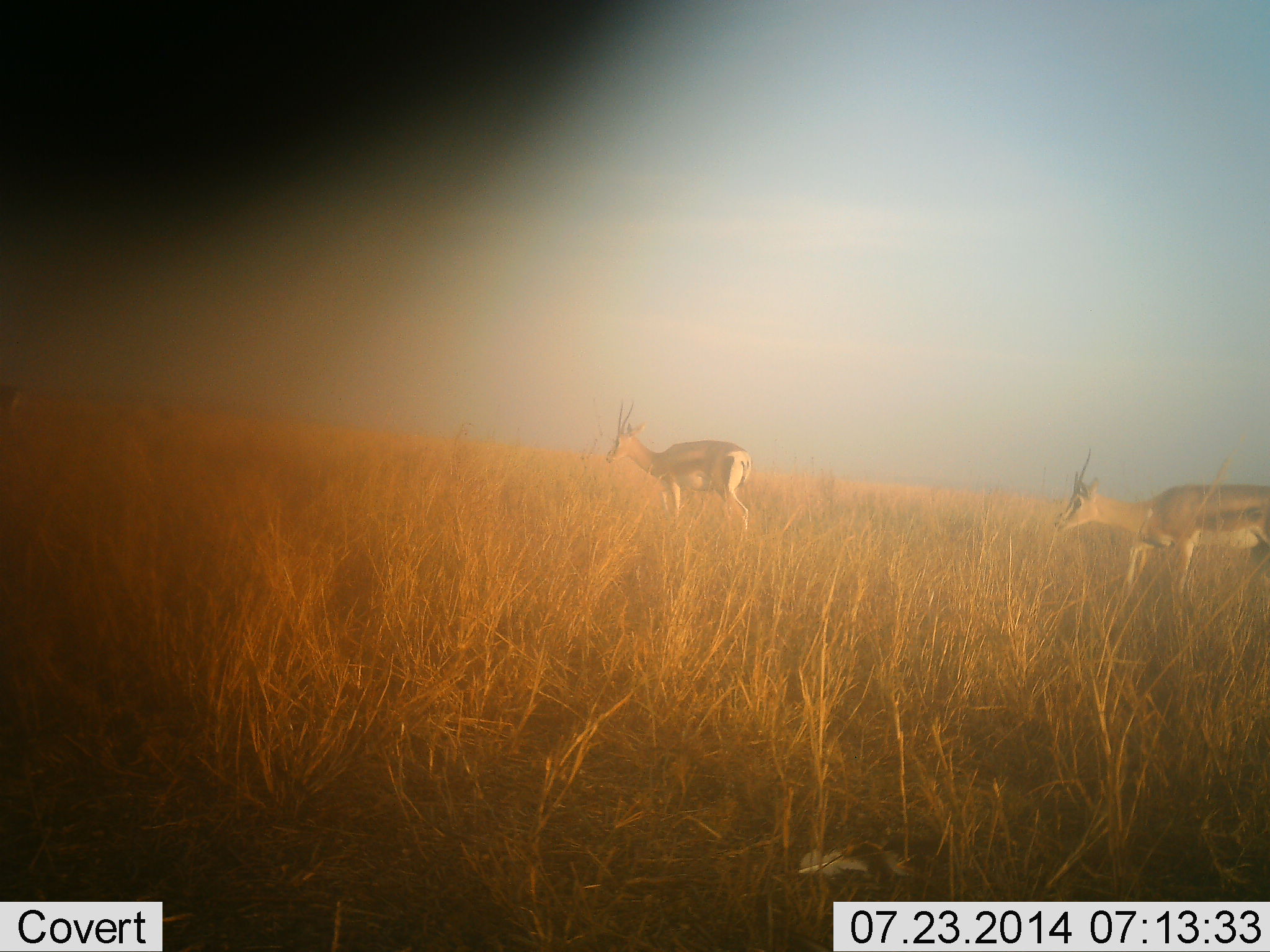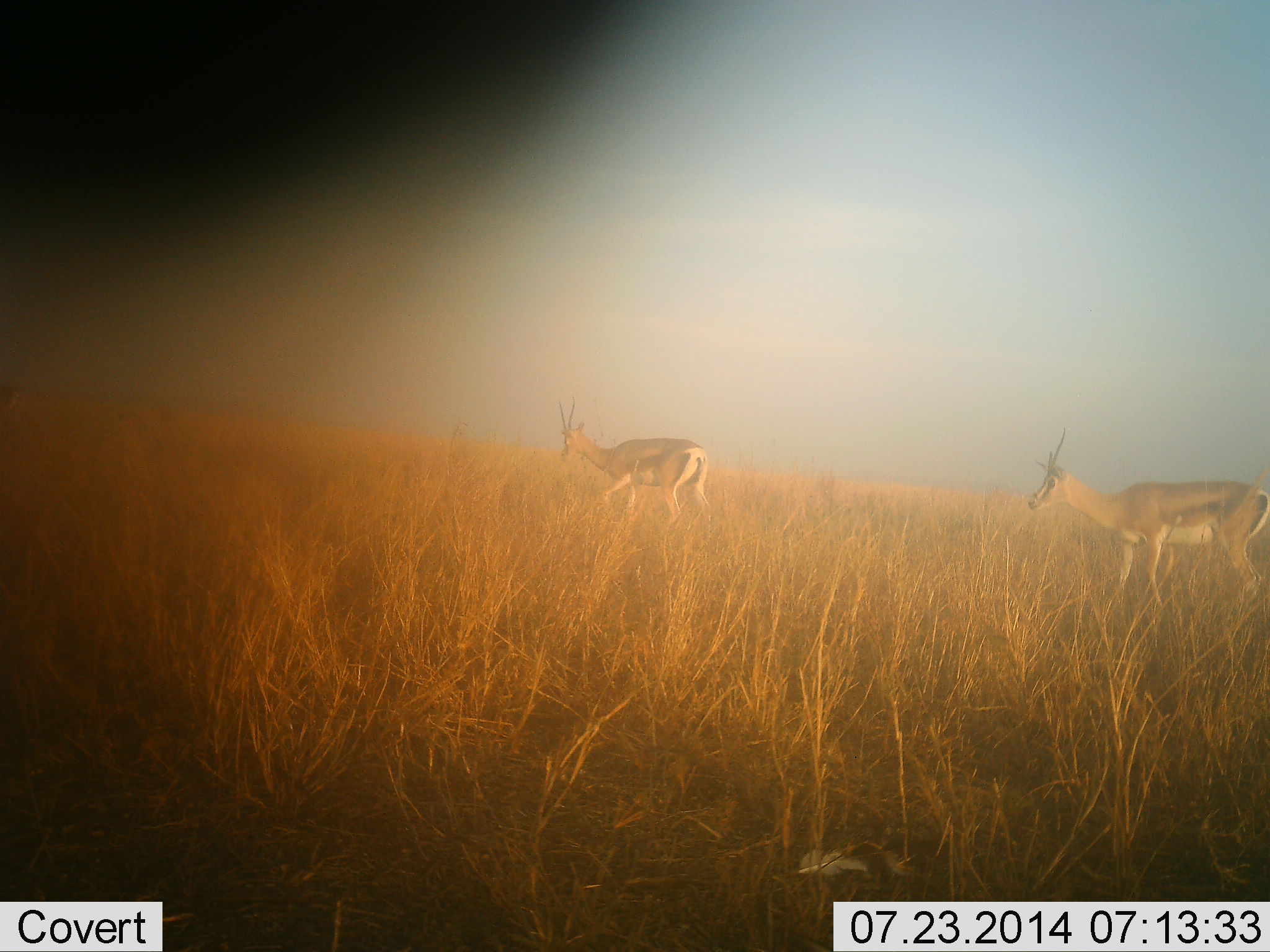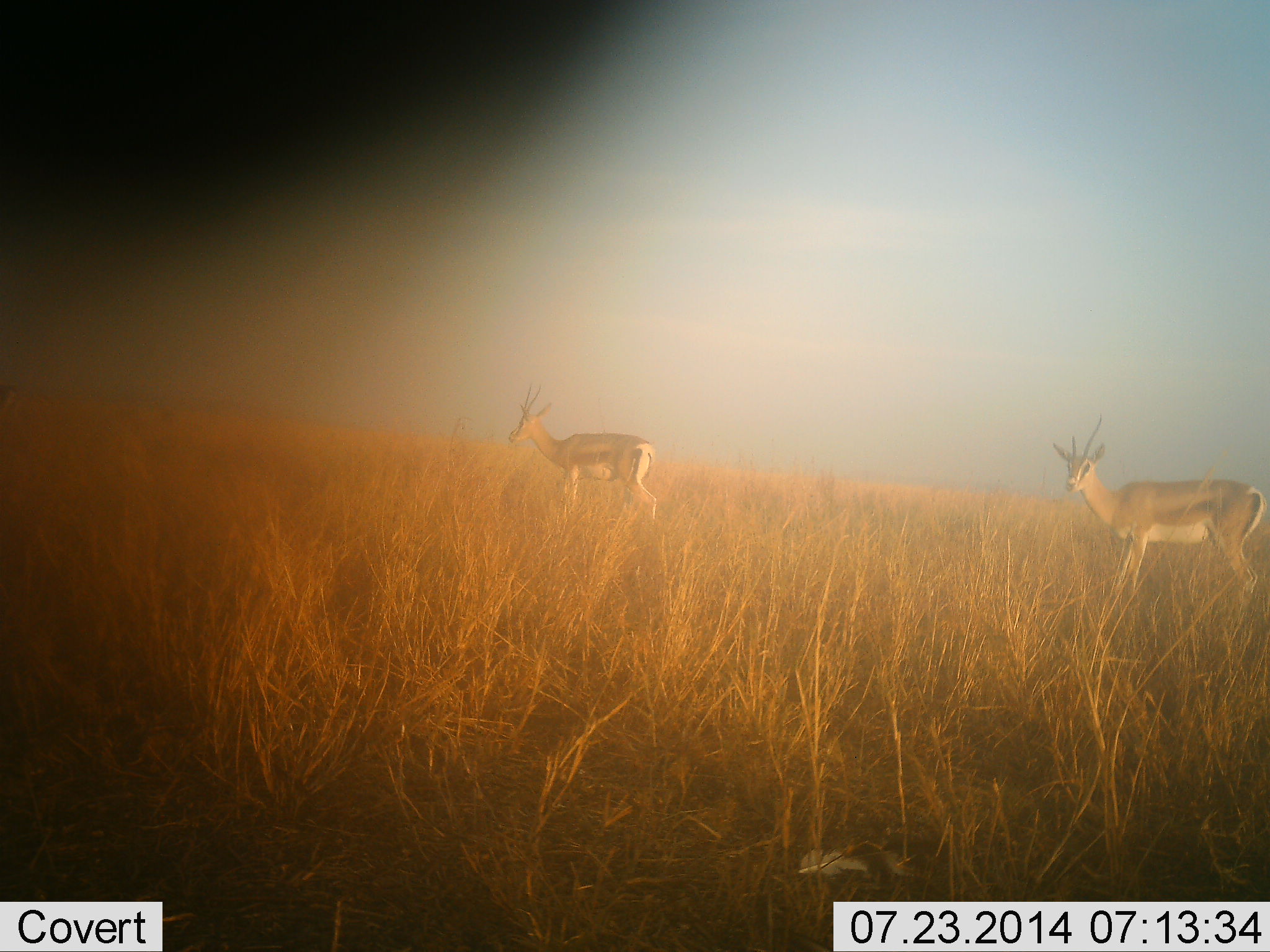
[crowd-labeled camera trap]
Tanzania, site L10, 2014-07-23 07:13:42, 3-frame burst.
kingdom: Animalia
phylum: Chordata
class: Mammalia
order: Artiodactyla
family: Bovidae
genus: Nanger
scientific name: Nanger granti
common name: grant's gazelle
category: gazellegrants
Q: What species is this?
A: Gazellegrants (grant's gazelle) (Nanger granti).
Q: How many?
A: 2.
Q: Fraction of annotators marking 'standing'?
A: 40%.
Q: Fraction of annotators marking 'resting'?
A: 0%.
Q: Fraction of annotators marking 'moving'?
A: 80%.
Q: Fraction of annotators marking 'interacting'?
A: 0%.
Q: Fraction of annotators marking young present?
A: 0%.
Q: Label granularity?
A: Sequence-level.